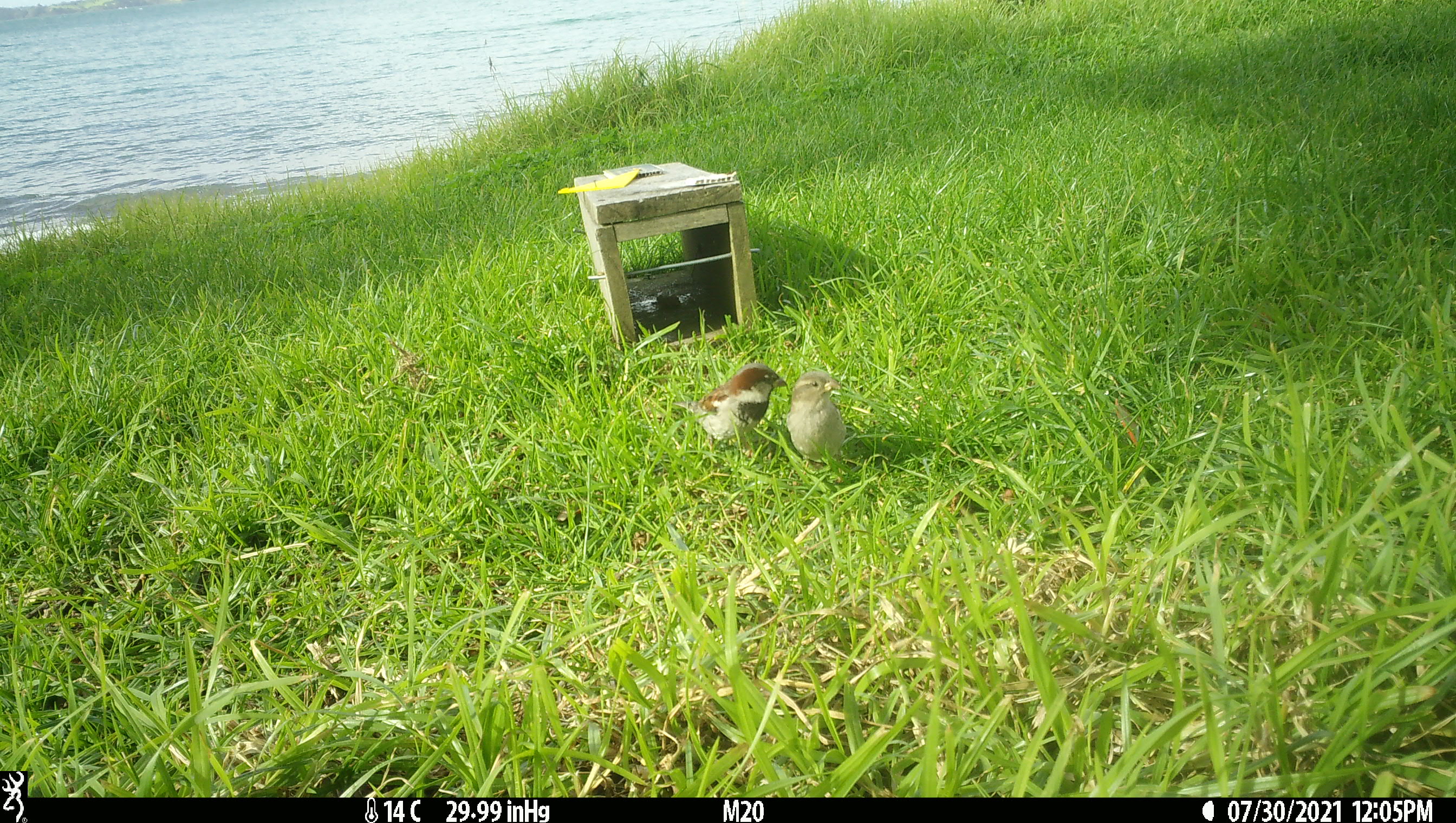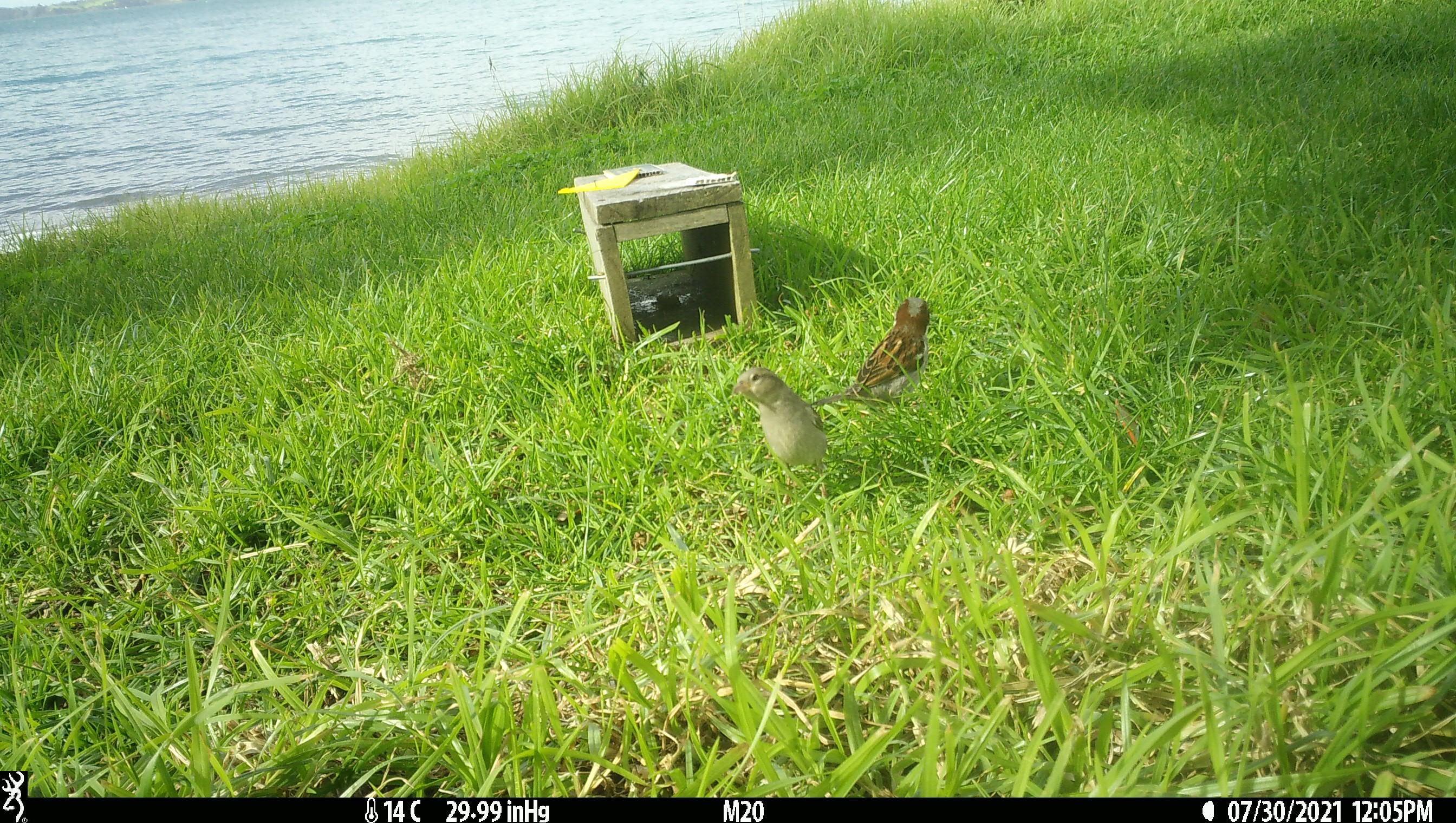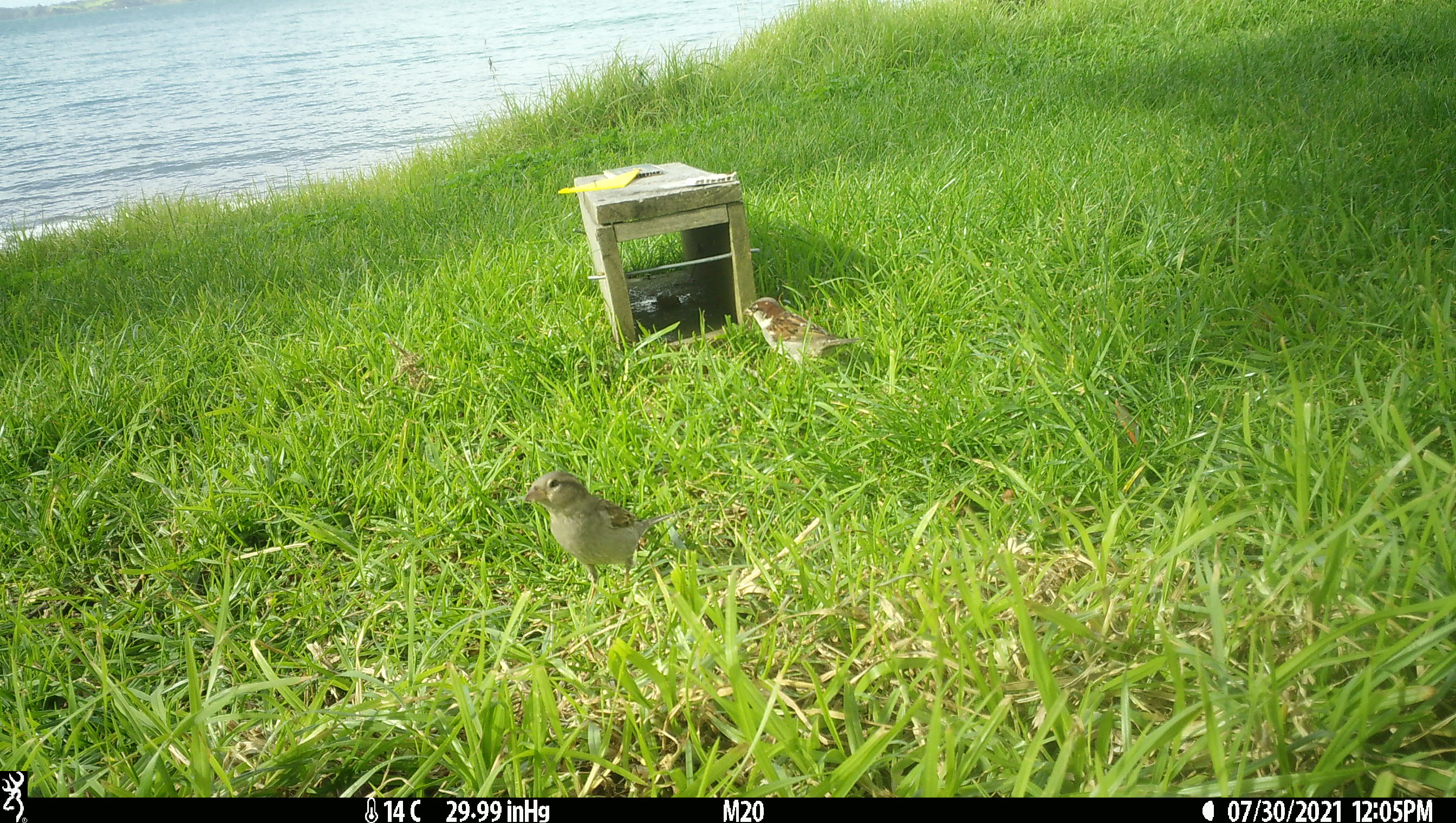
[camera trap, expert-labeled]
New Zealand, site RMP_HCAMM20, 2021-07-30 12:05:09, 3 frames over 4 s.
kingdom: Animalia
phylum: Chordata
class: Aves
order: Passeriformes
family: Passeridae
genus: Passer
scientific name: Passer domesticus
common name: house sparrow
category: sparrow